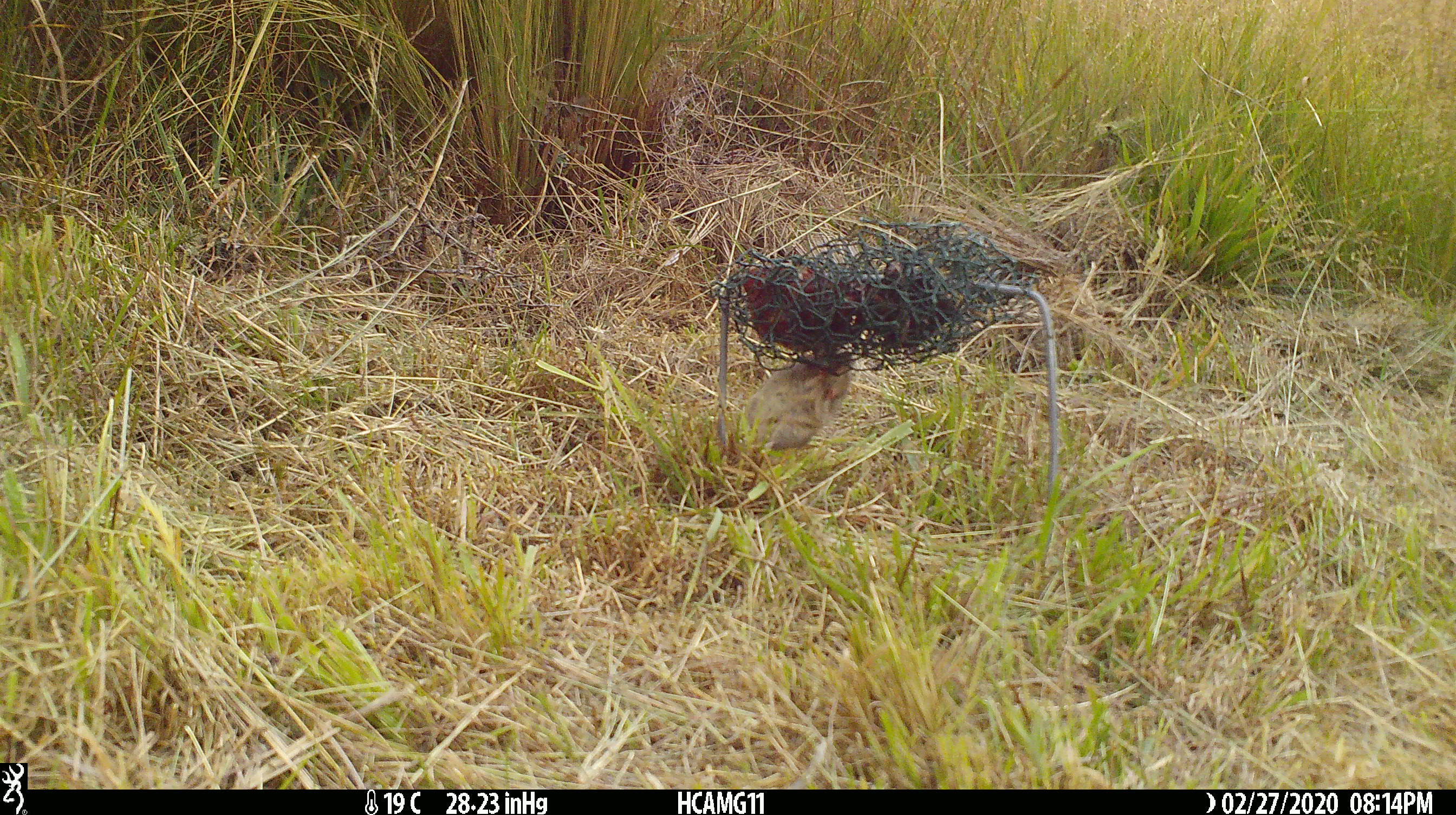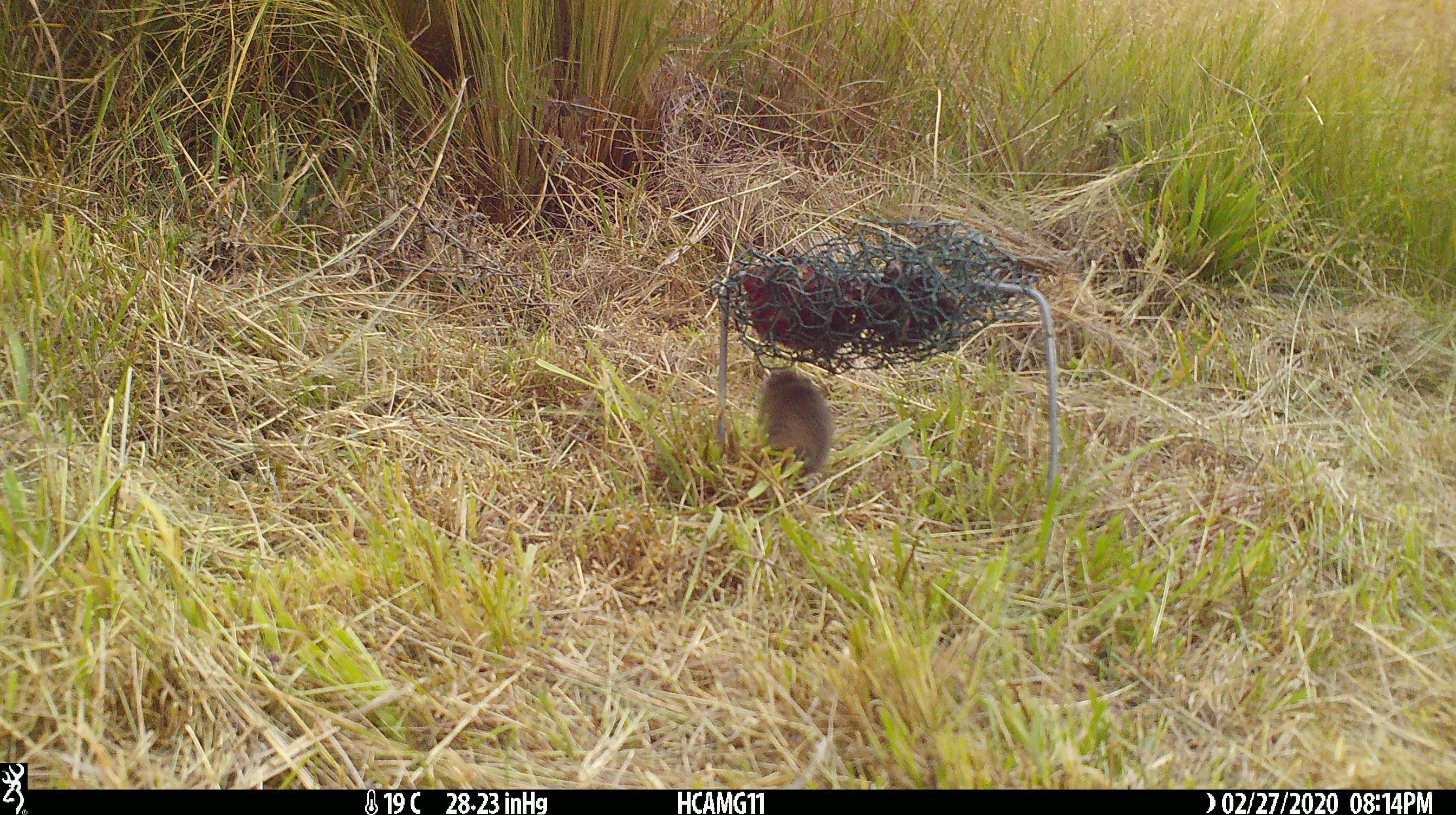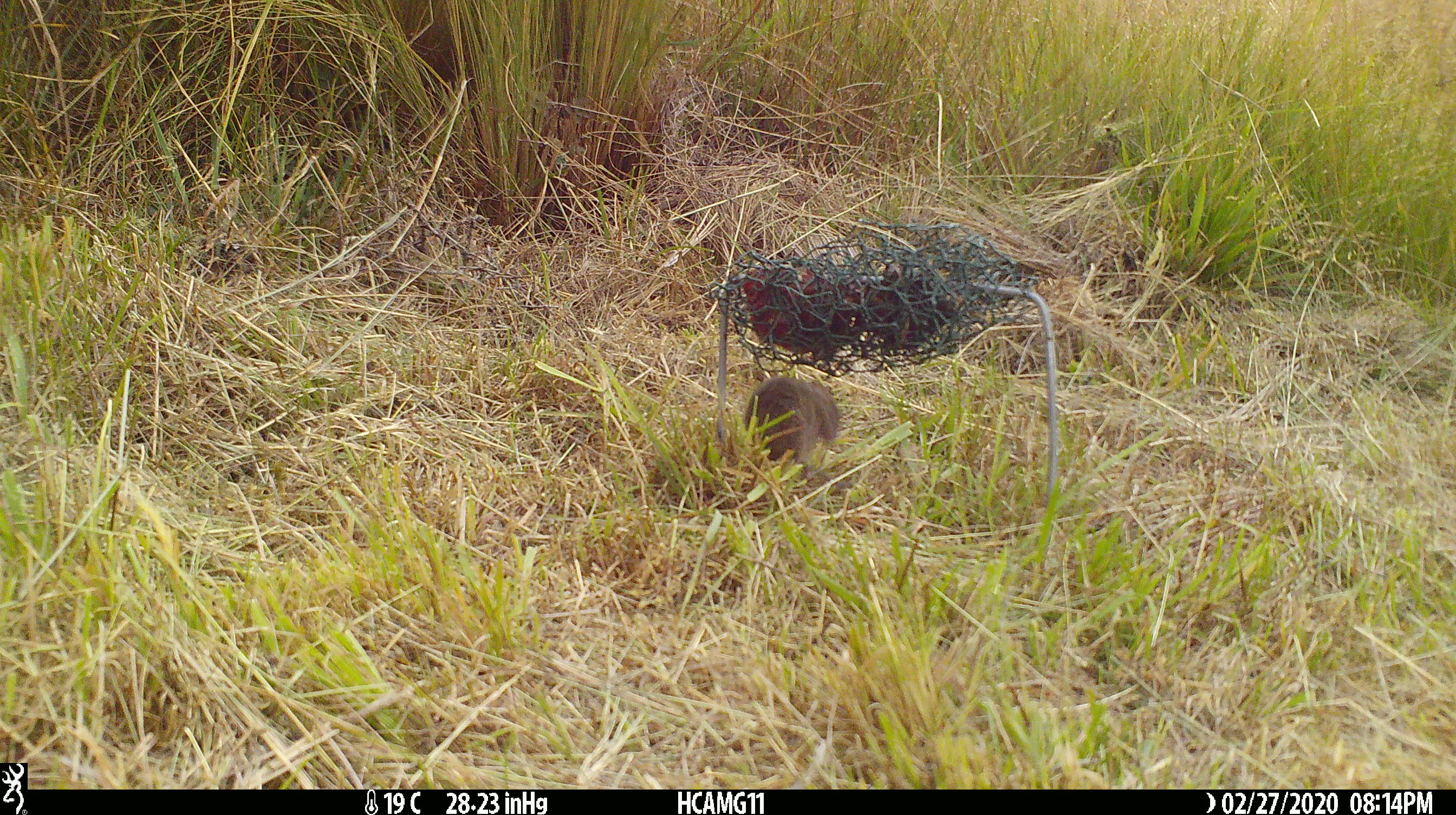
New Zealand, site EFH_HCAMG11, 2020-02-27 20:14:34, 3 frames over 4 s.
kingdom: Animalia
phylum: Chordata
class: Mammalia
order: Rodentia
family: Muridae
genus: Mus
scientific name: Mus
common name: mouse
Mouse (Mus).